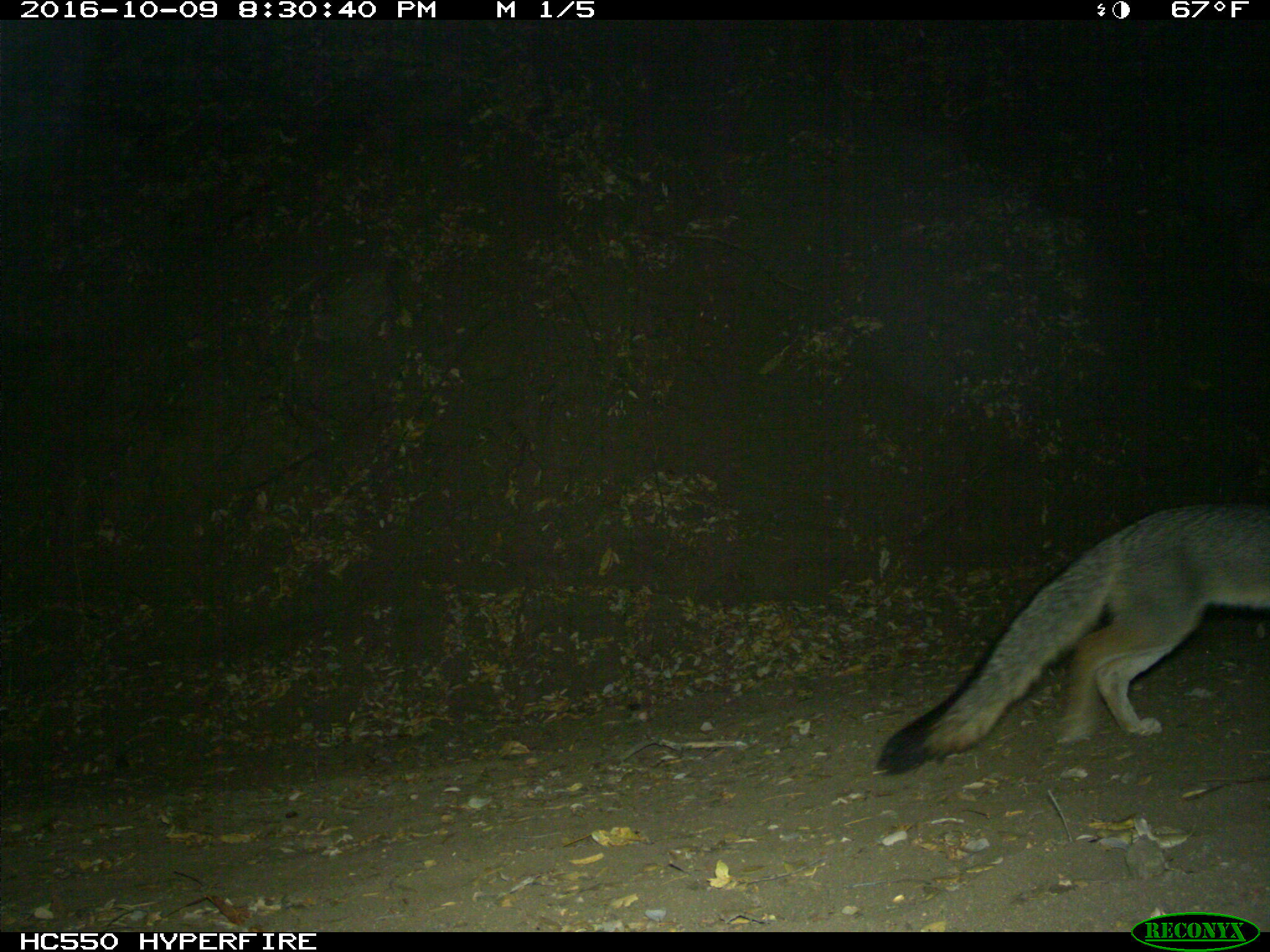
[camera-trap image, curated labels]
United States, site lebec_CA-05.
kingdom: Animalia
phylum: Chordata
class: Mammalia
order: Carnivora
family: Canidae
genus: Urocyon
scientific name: Urocyon cinereoargenteus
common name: gray fox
Urocyon cinereoargenteus (gray fox).